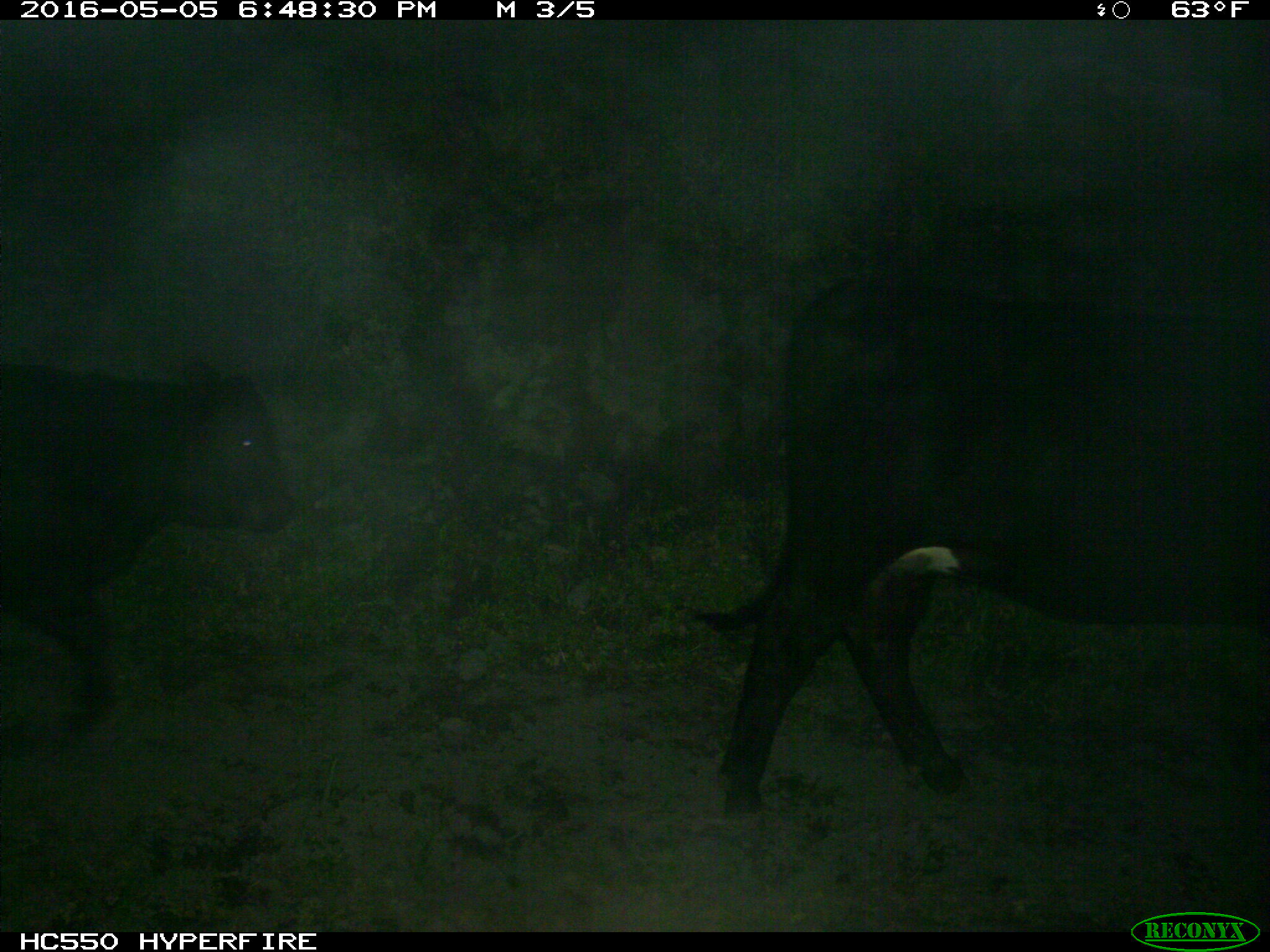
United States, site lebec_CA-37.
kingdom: Animalia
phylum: Chordata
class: Mammalia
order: Artiodactyla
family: Bovidae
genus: Bos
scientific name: Bos taurus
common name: domestic cow